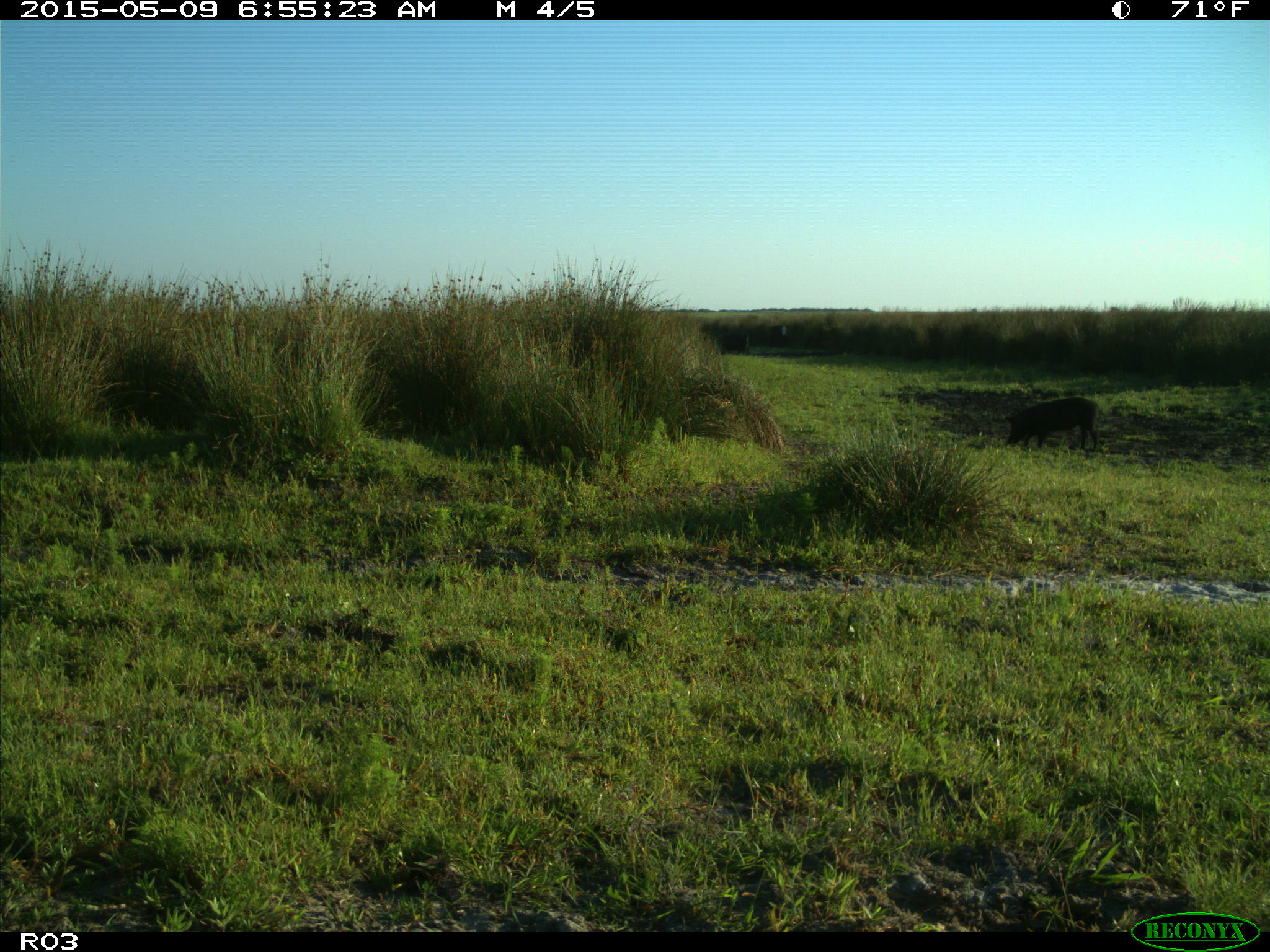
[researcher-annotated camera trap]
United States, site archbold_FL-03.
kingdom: Animalia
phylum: Chordata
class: Mammalia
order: Artiodactyla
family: Bovidae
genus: Bos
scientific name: Bos taurus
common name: domestic cow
Bos taurus (domestic cow).